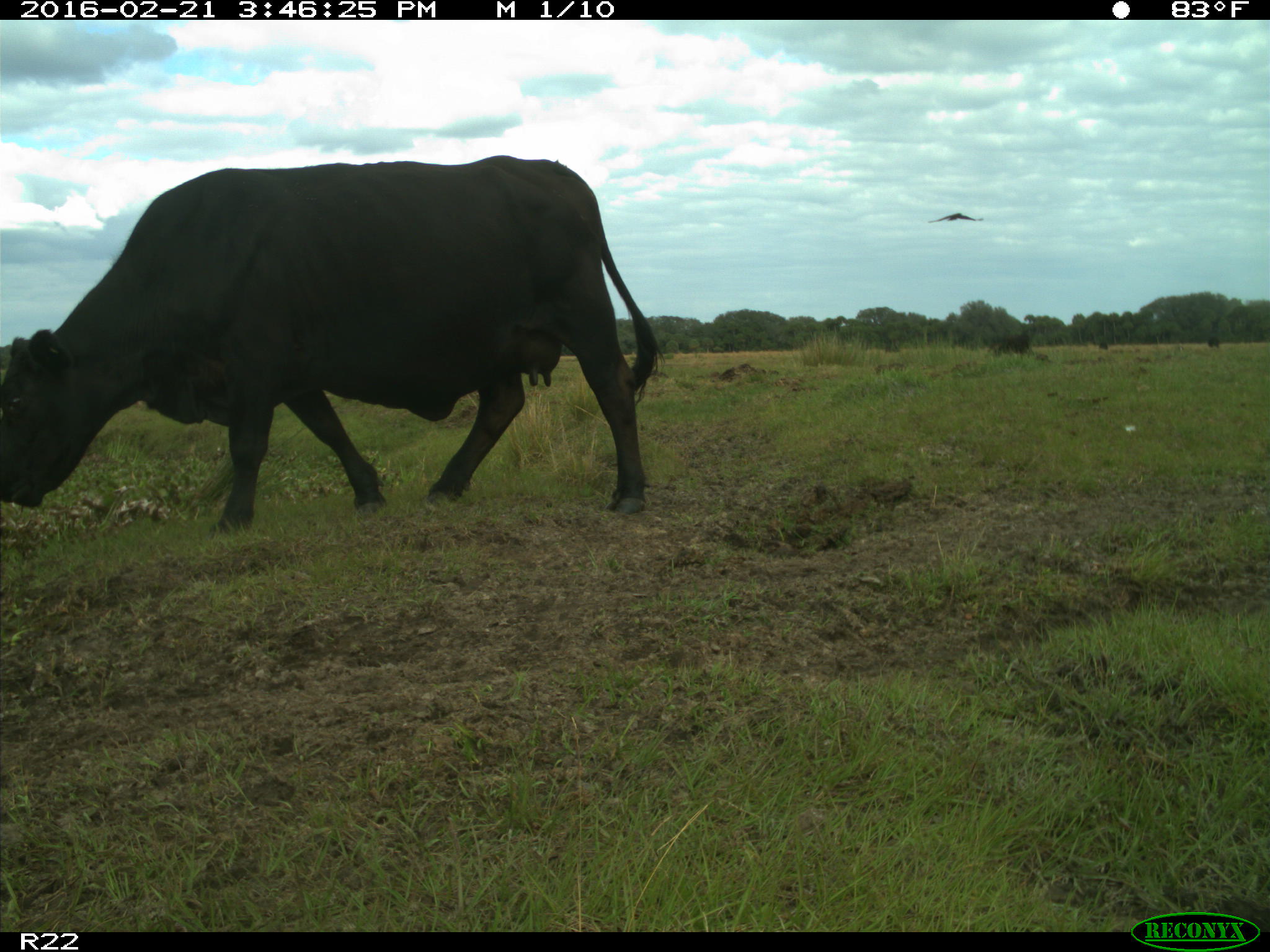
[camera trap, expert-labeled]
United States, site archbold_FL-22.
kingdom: Animalia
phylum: Chordata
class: Mammalia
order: Artiodactyla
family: Bovidae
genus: Bos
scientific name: Bos taurus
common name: domestic cow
Bos taurus (domestic cow).